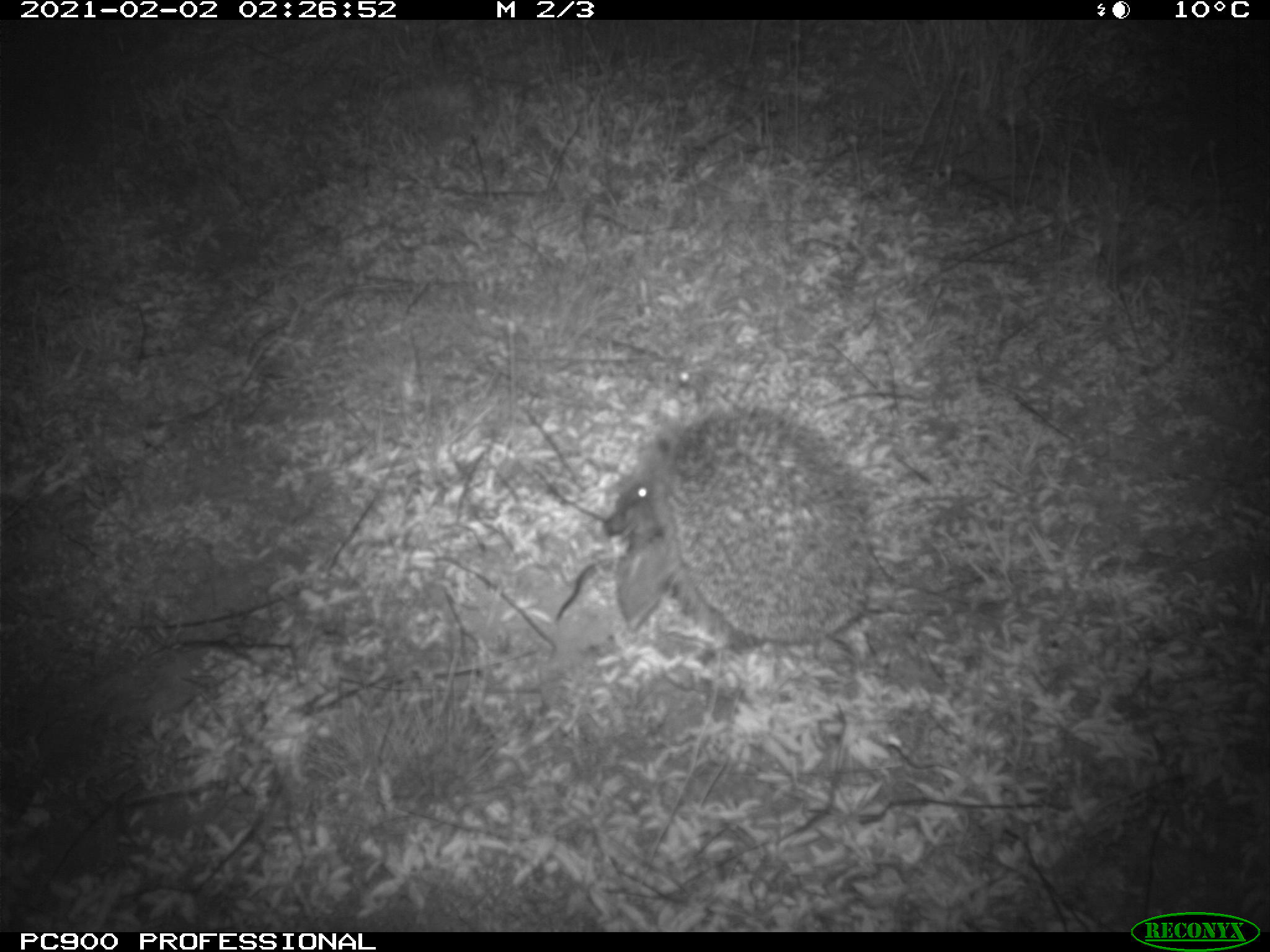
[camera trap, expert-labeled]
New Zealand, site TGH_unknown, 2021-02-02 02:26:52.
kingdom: Animalia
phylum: Chordata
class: Mammalia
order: Eulipotyphla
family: Erinaceidae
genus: Erinaceus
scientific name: Erinaceus europaeus europaeus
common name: european hedgehog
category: hedgehog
Hedgehog (european hedgehog) (Erinaceus europaeus europaeus).